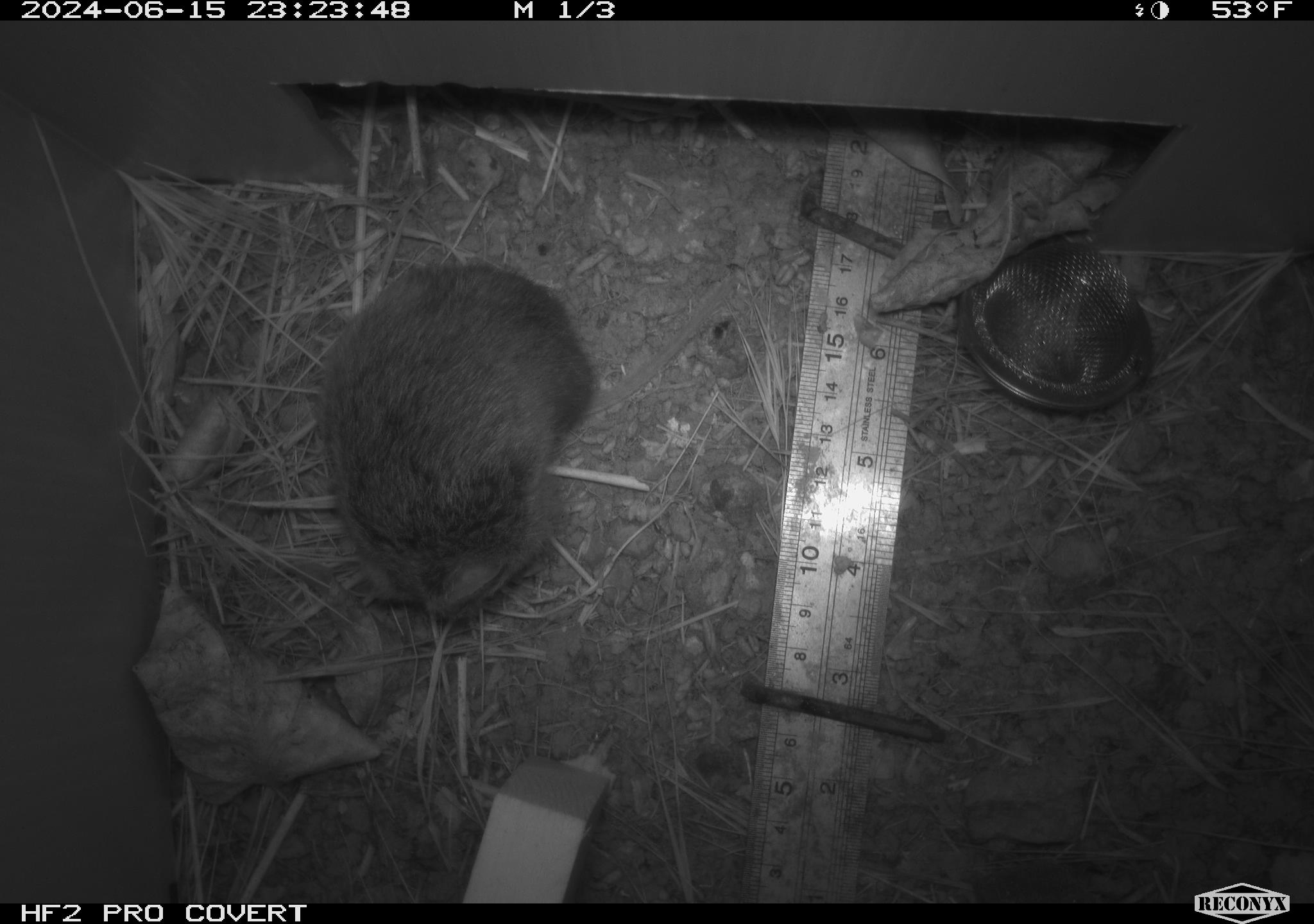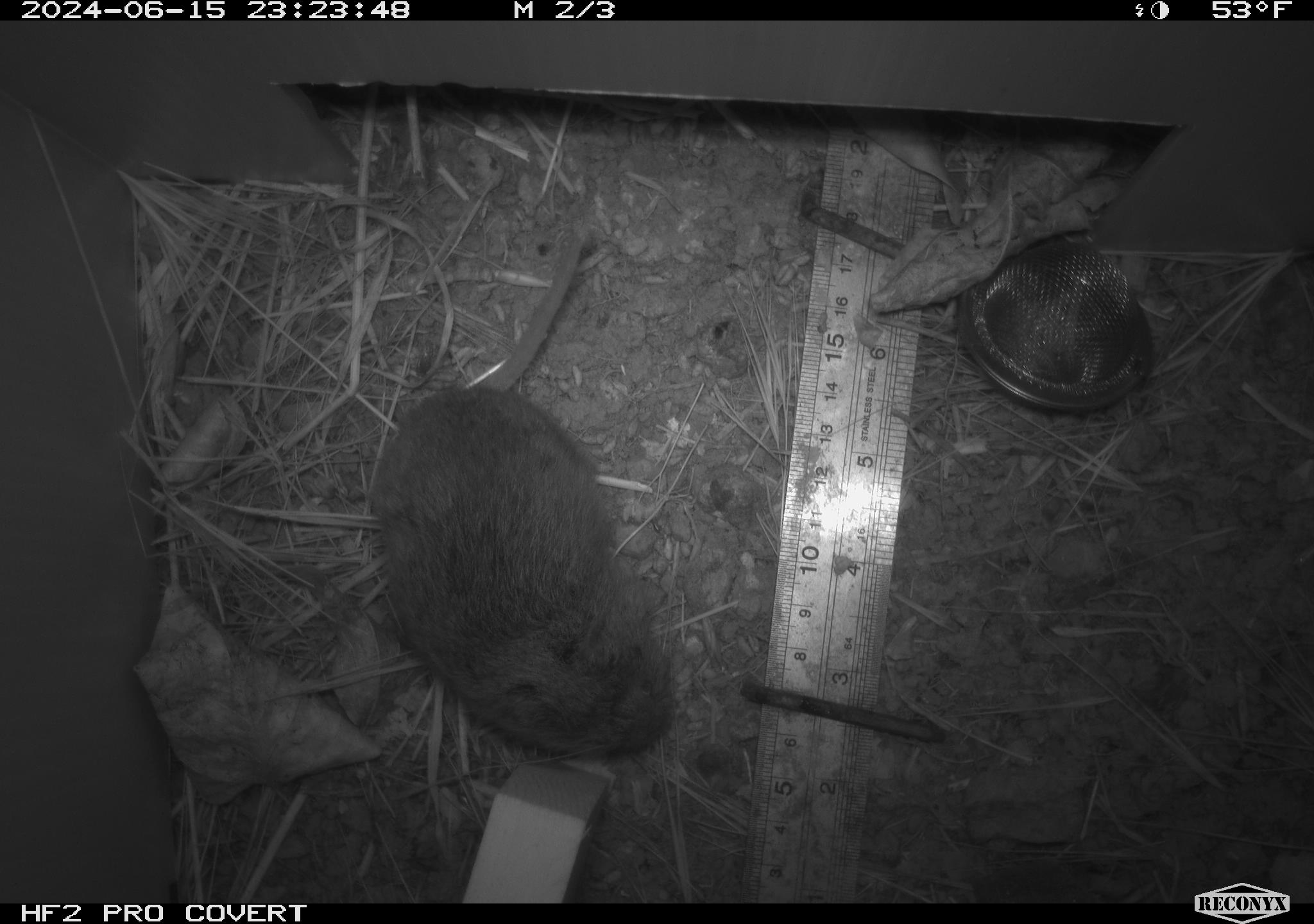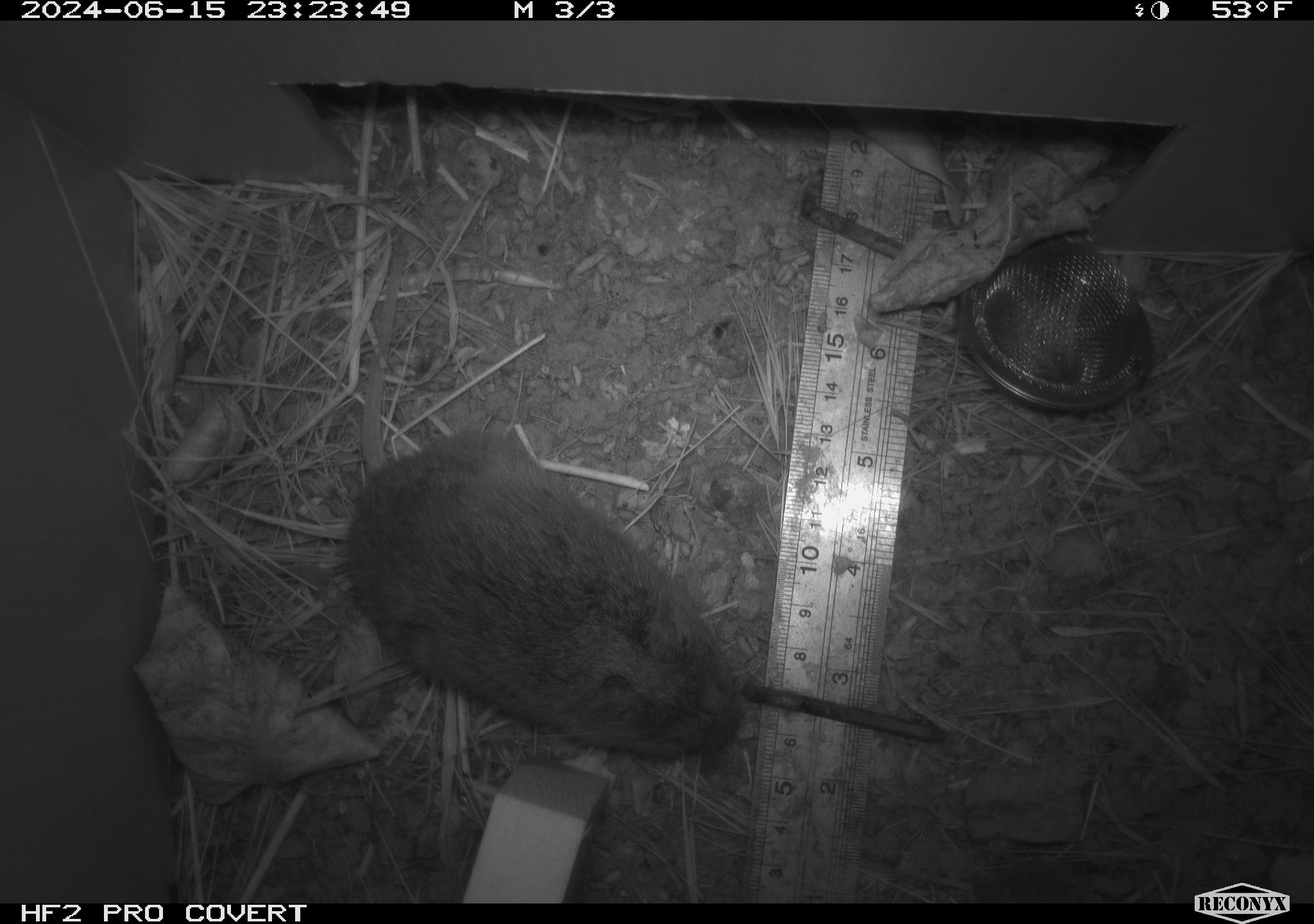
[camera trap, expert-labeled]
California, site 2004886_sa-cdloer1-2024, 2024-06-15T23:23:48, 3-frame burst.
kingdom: Animalia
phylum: Chordata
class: Mammalia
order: Rodentia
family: Cricetidae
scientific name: Arvicolinae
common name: voles, lemmings, and muskrats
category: arvicolinae subfamily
Arvicolinae subfamily (voles, lemmings, and muskrats) (Arvicolinae).